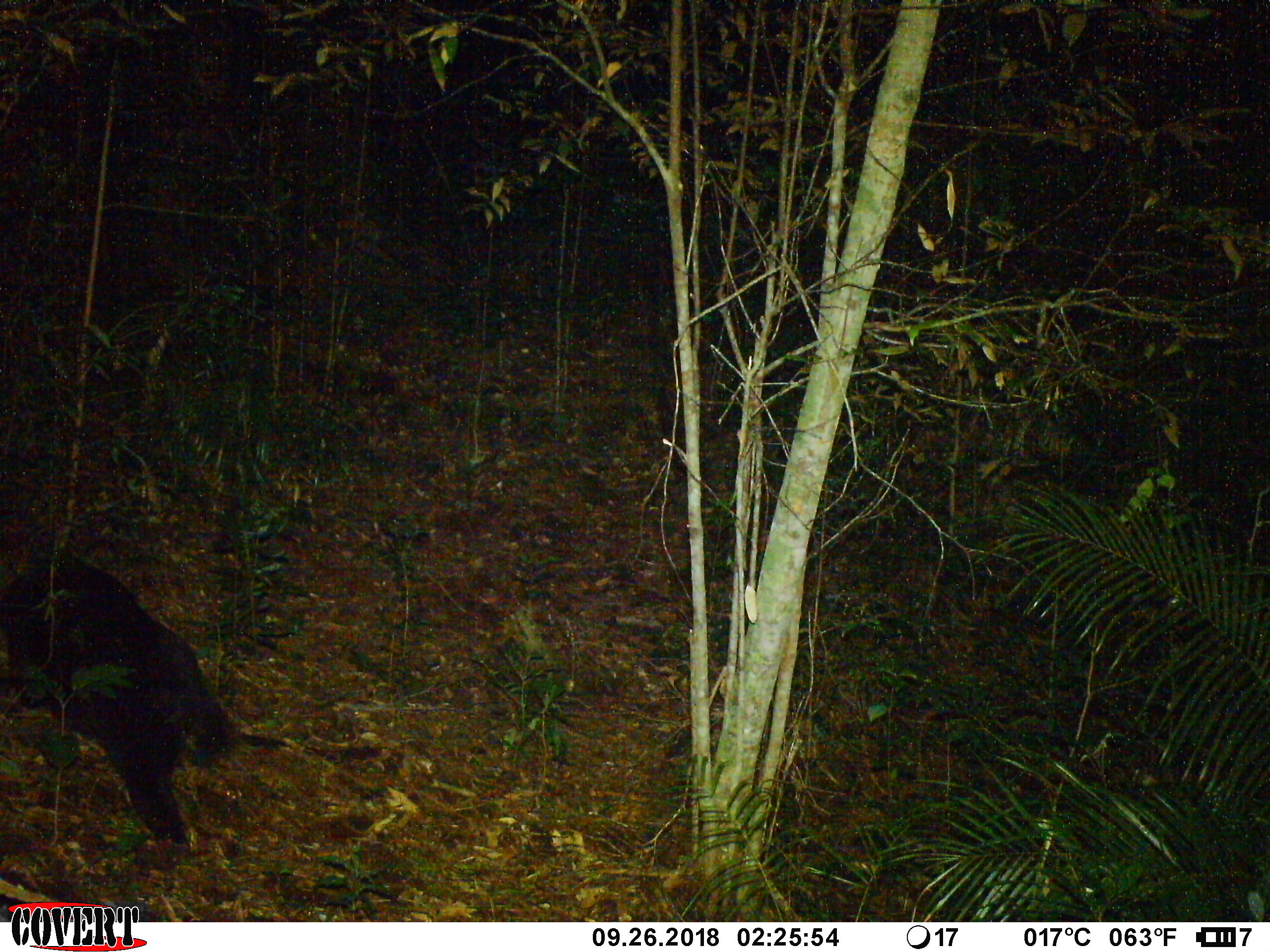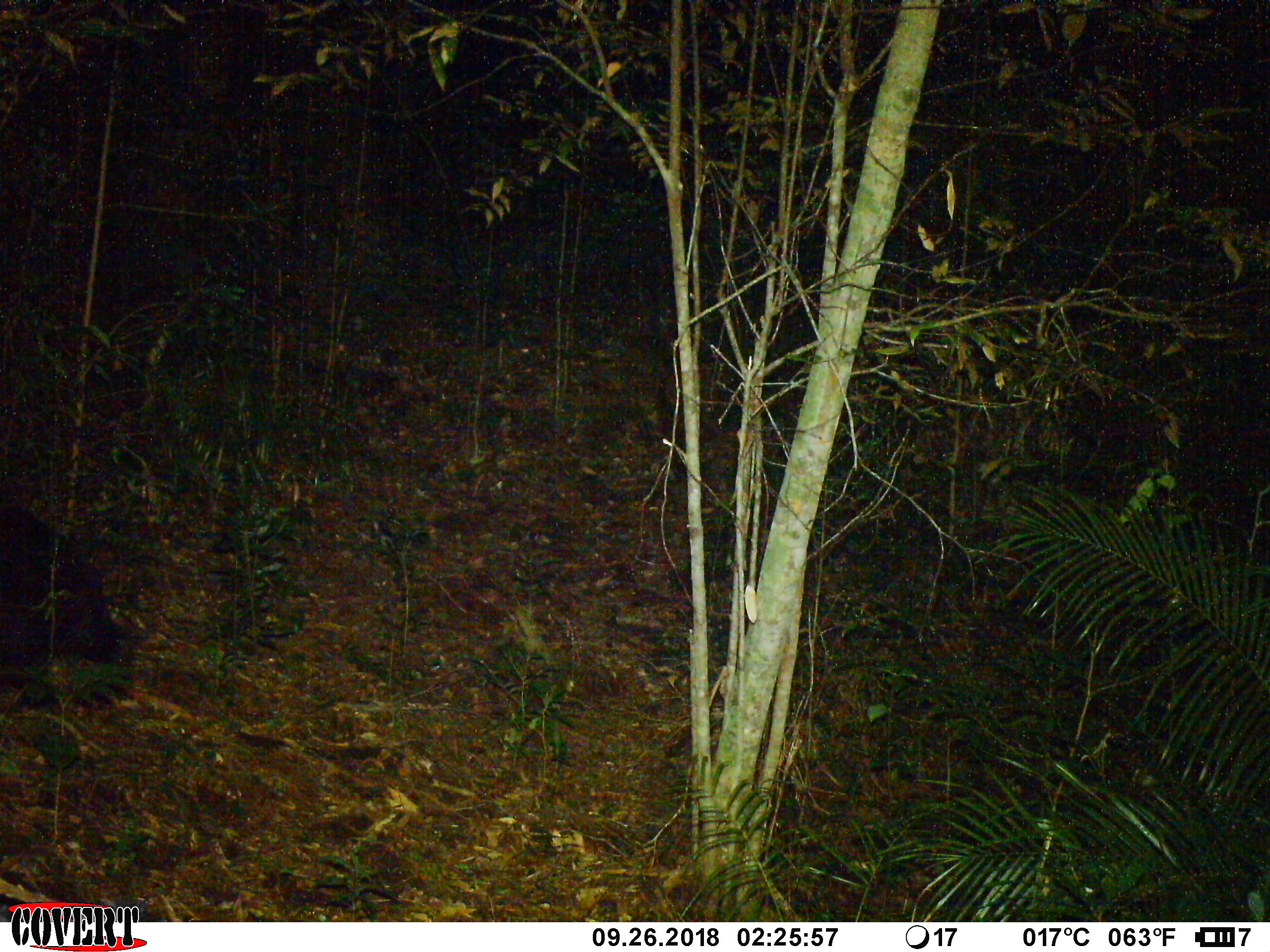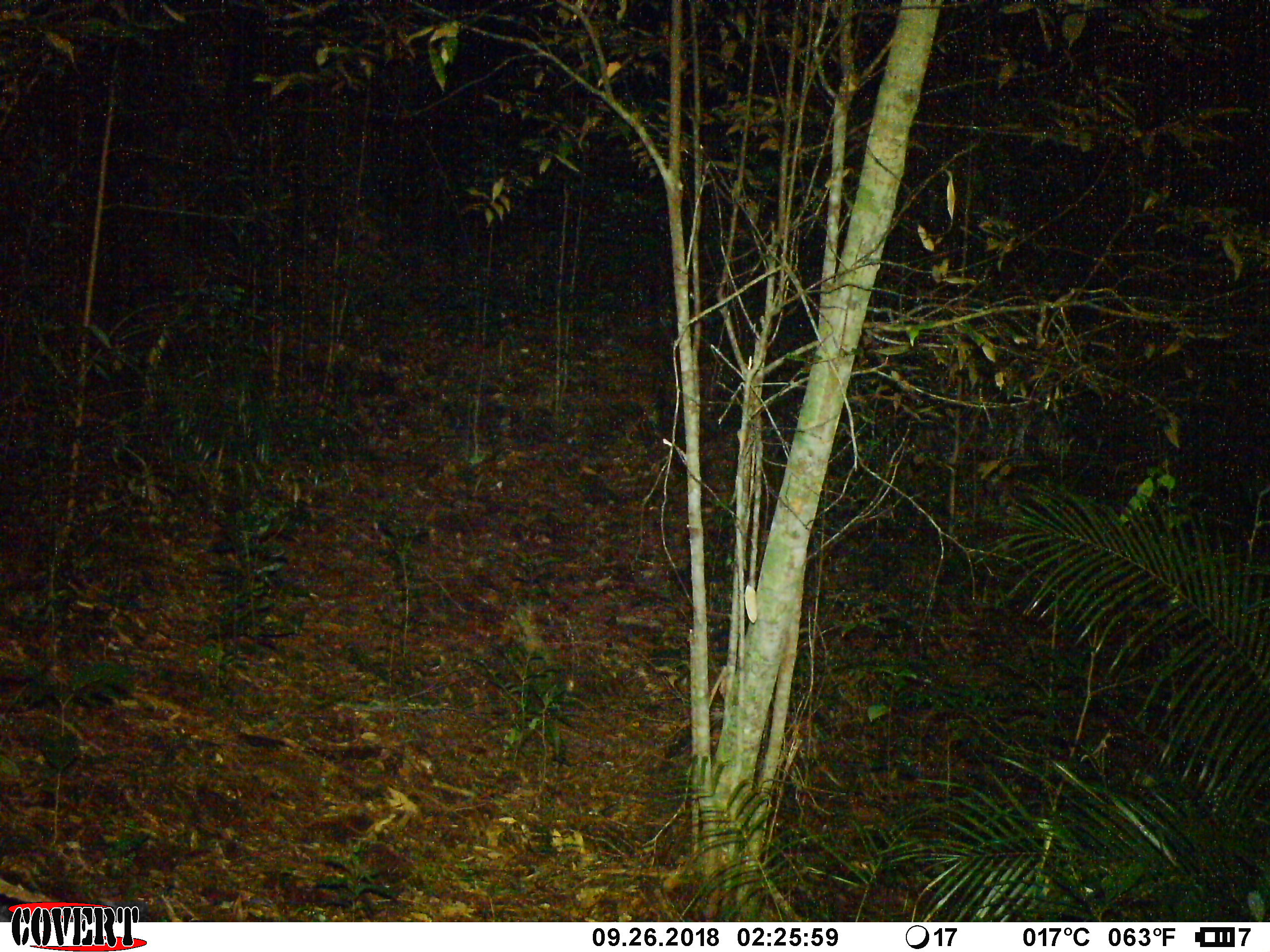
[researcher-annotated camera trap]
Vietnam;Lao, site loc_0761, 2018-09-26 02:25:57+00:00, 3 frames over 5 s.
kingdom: Animalia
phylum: Chordata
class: Mammalia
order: Carnivora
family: Ursidae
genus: Helarctos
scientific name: Helarctos malayanus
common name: sun bear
Sun bear (Helarctos malayanus). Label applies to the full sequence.